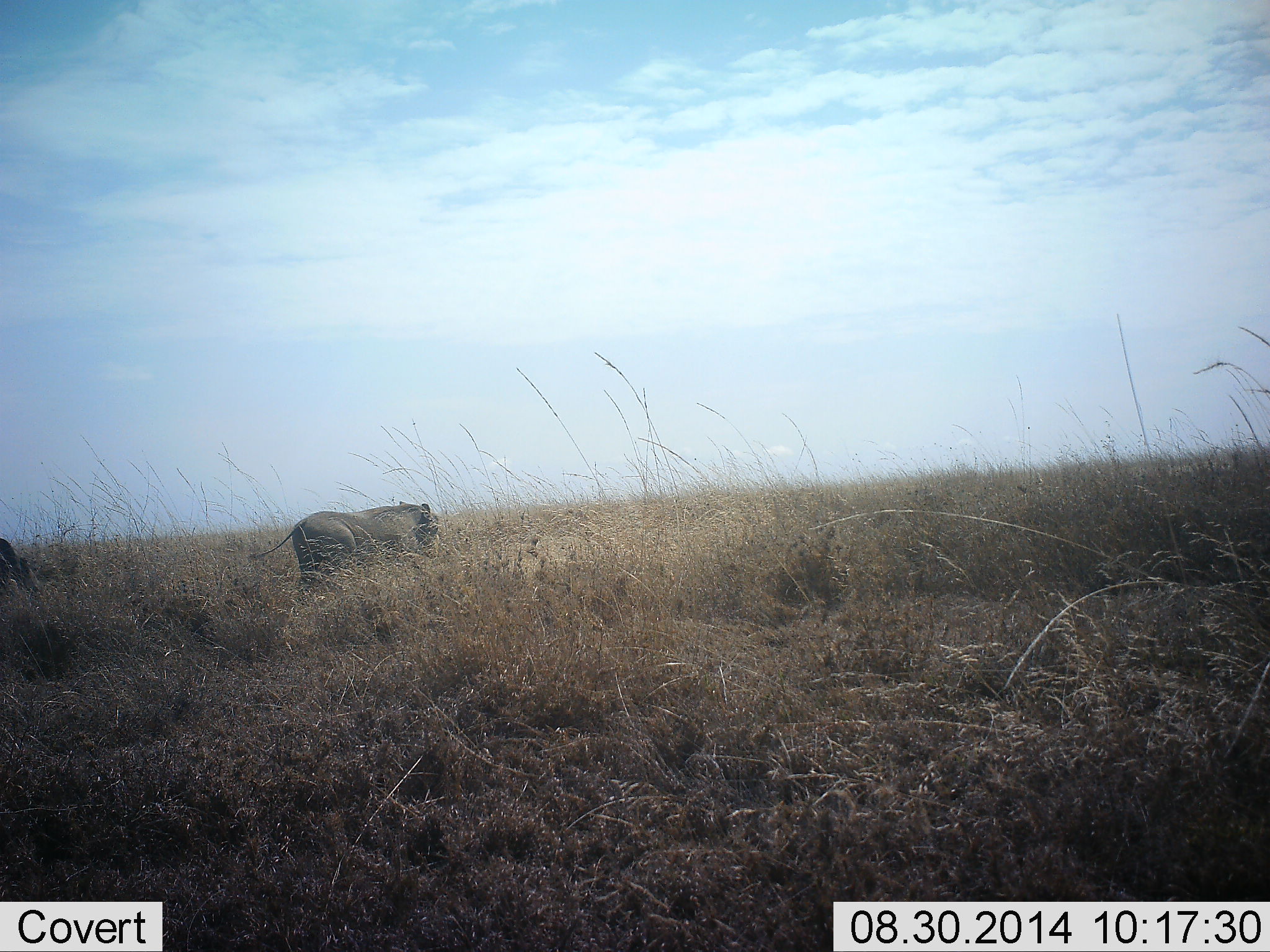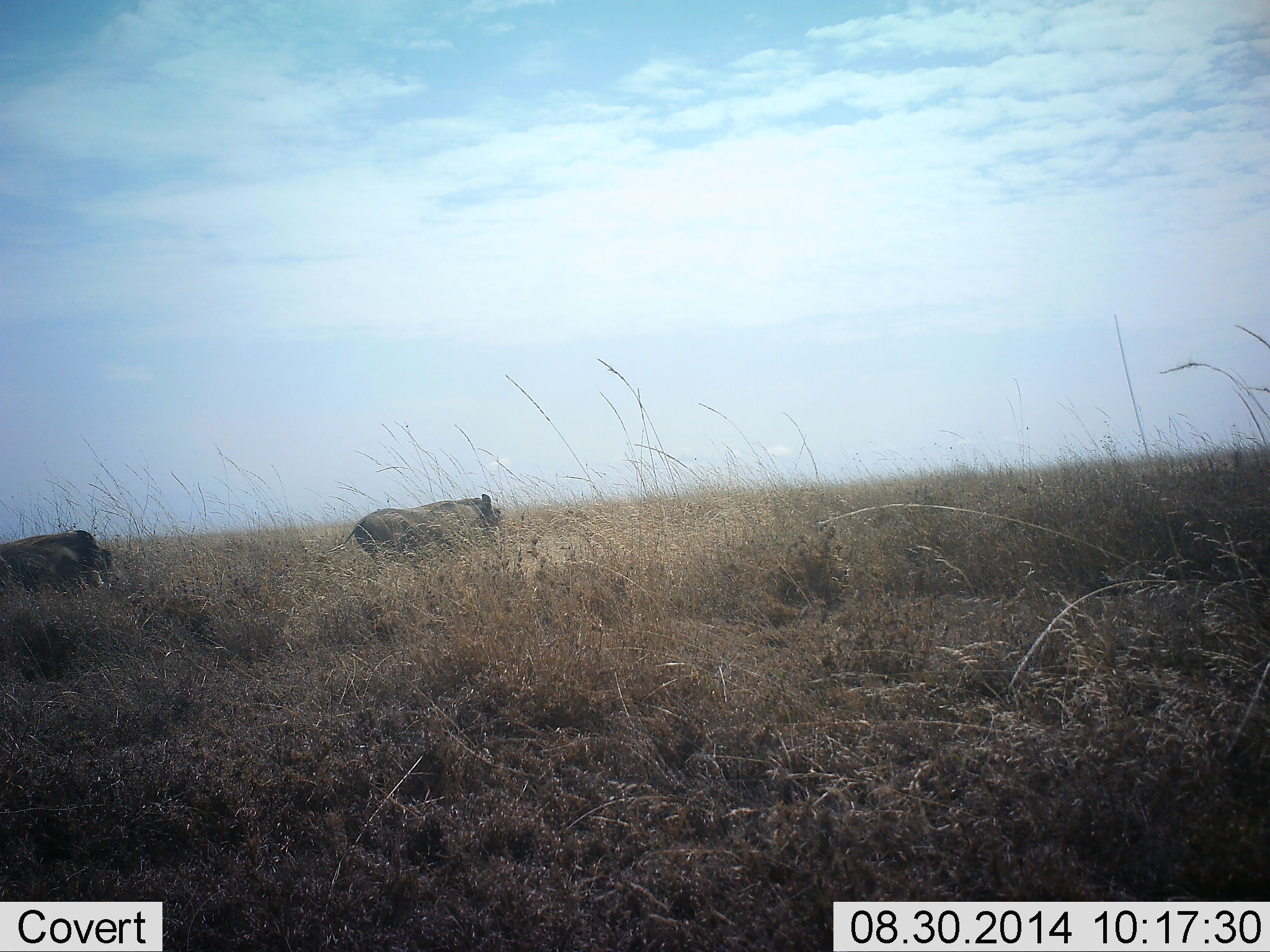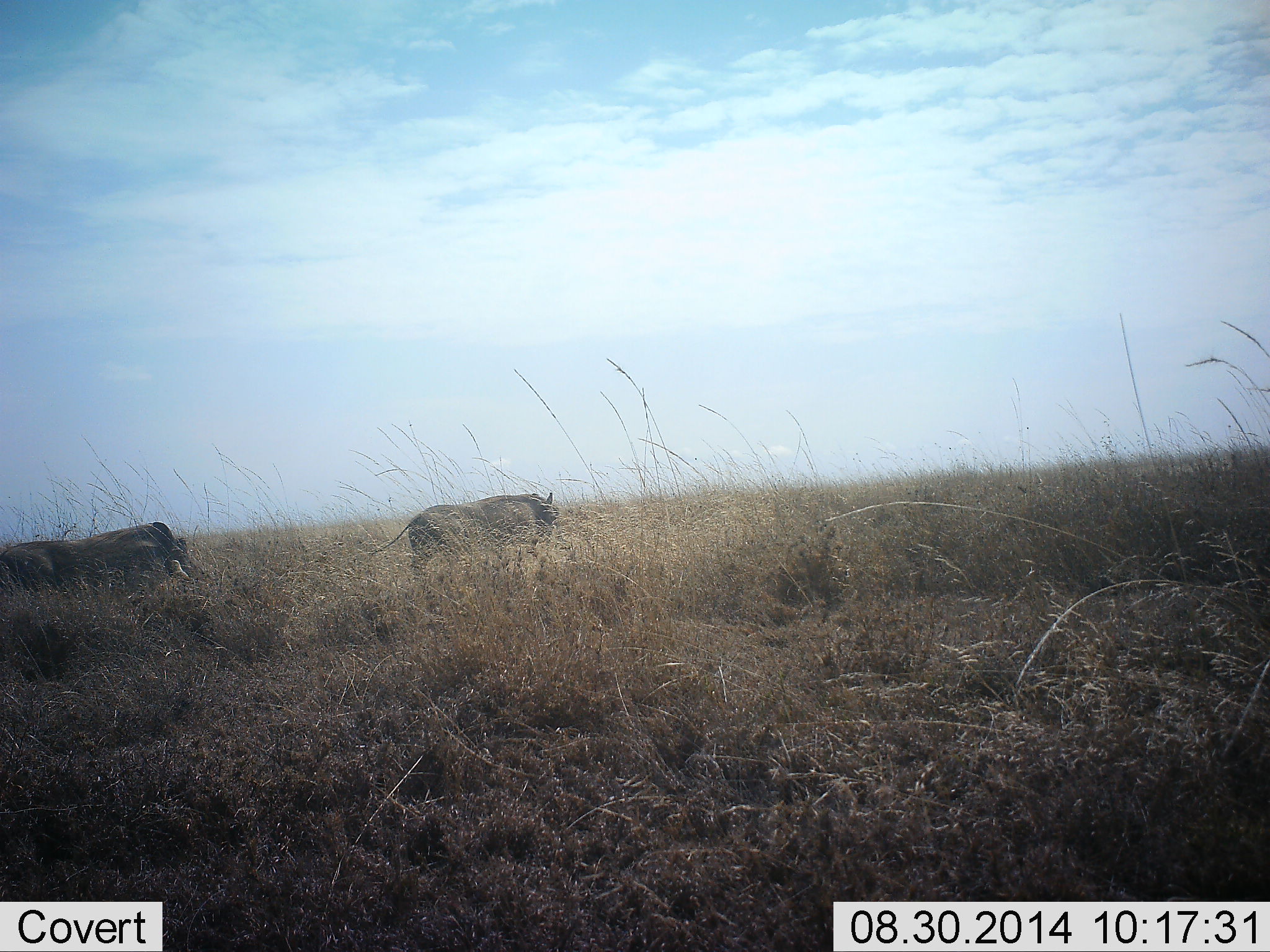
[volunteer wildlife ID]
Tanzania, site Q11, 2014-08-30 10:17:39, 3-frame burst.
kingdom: Animalia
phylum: Chordata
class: Mammalia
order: Artiodactyla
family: Suidae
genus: Phacochoerus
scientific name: Phacochoerus africanus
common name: warthog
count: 2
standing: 10%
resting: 0%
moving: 90%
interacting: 0%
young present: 0%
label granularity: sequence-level